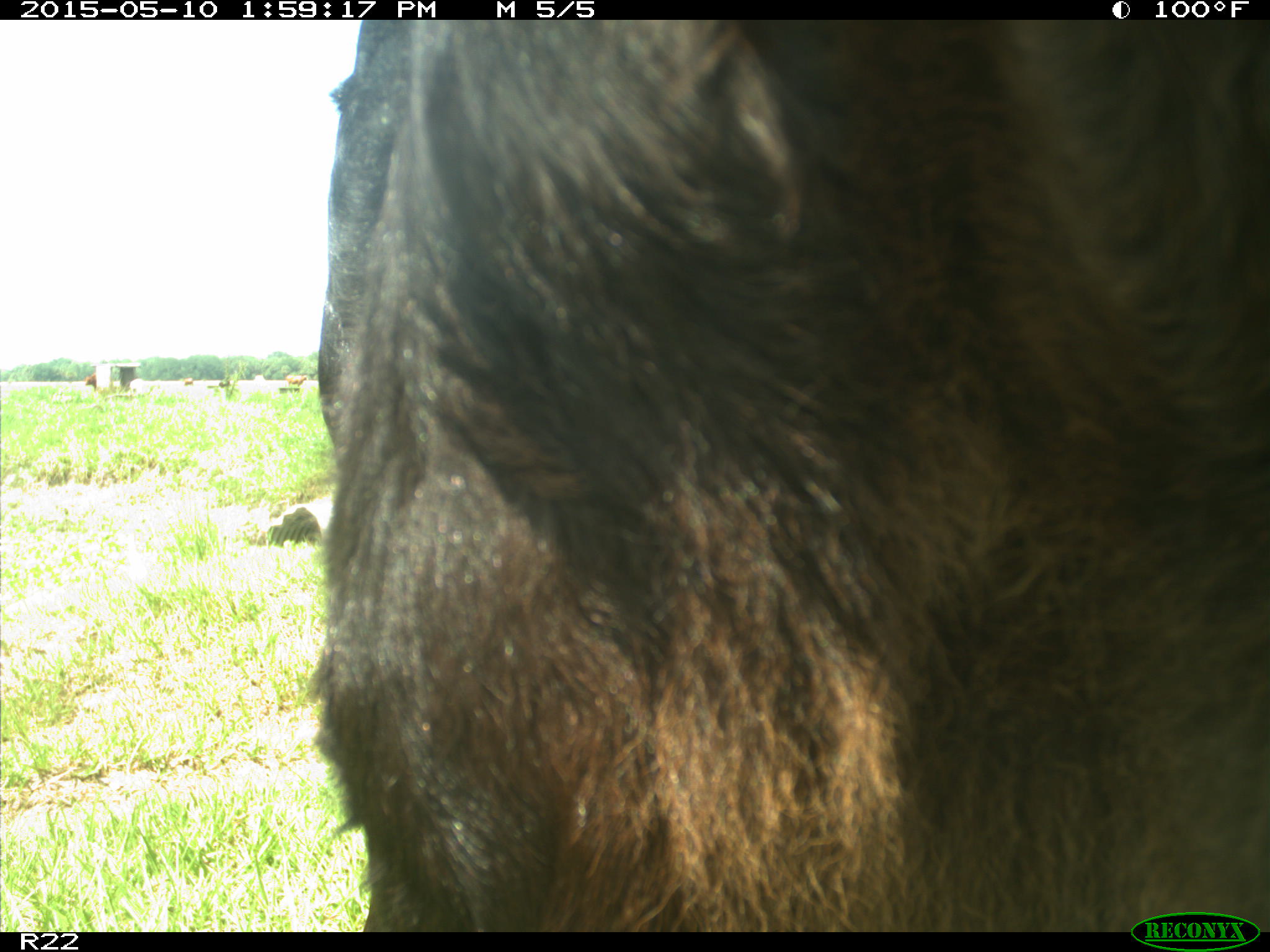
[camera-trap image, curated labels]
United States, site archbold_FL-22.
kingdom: Animalia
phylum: Chordata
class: Mammalia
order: Artiodactyla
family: Bovidae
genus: Bos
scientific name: Bos taurus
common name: domestic cow